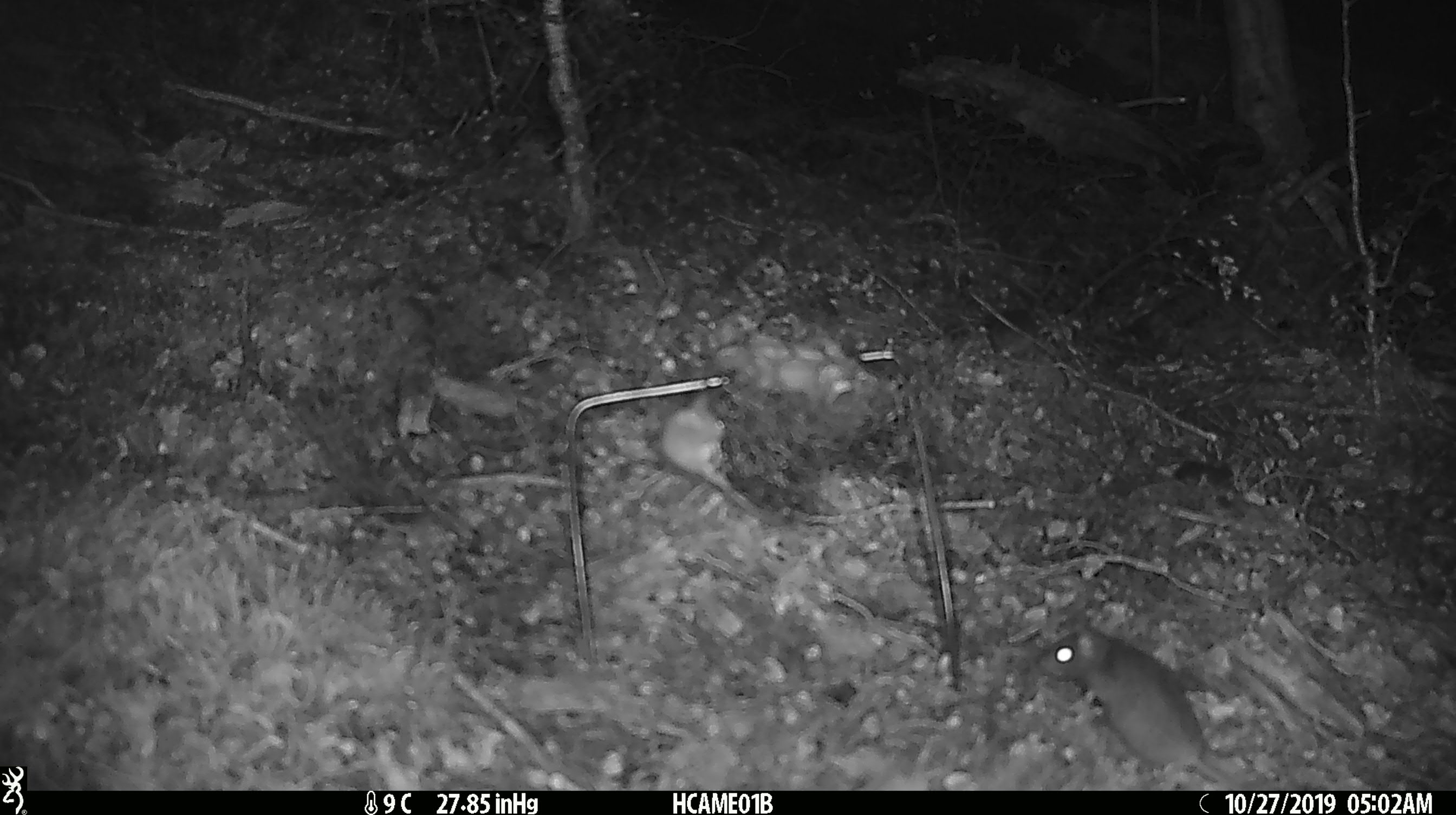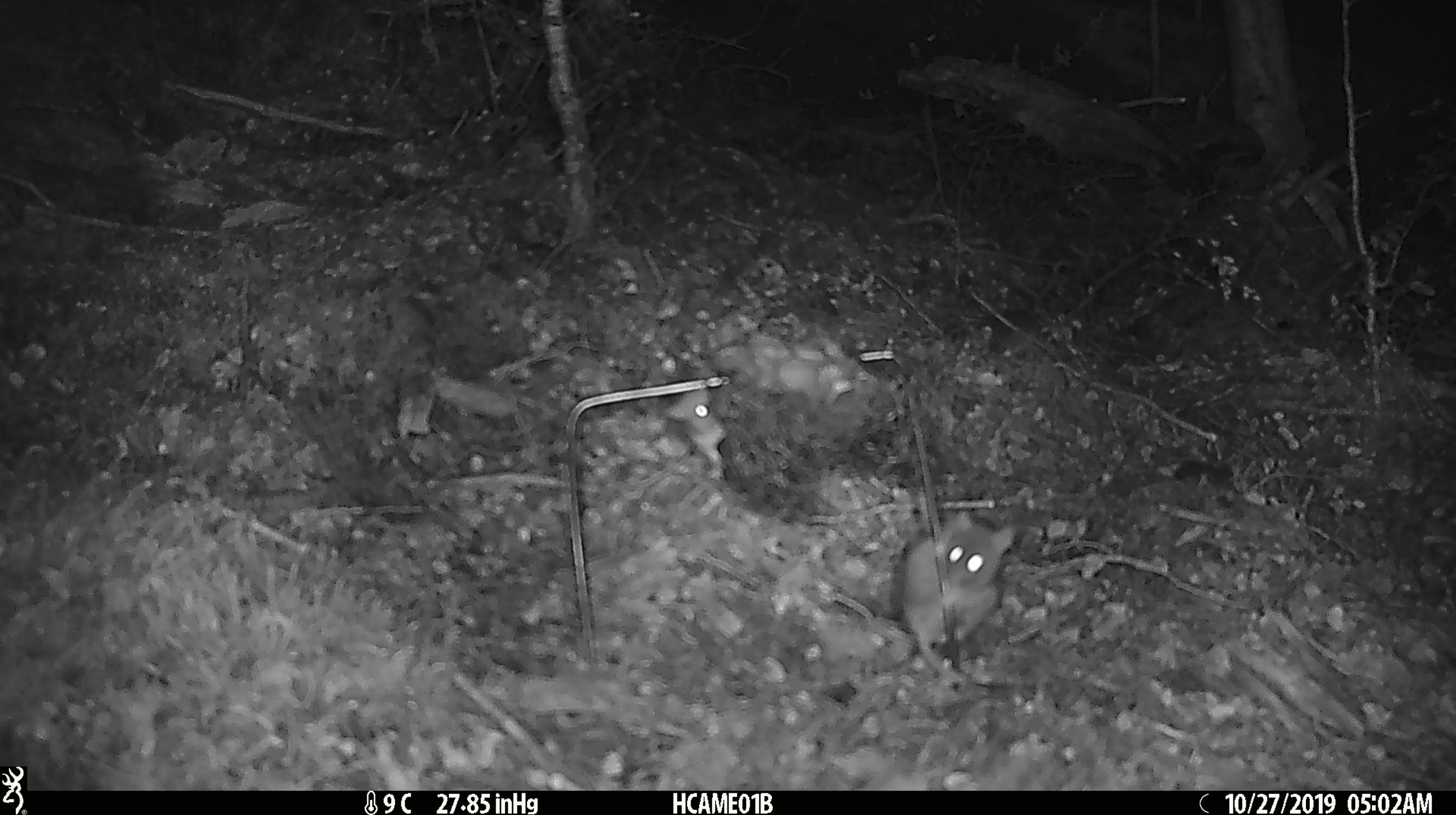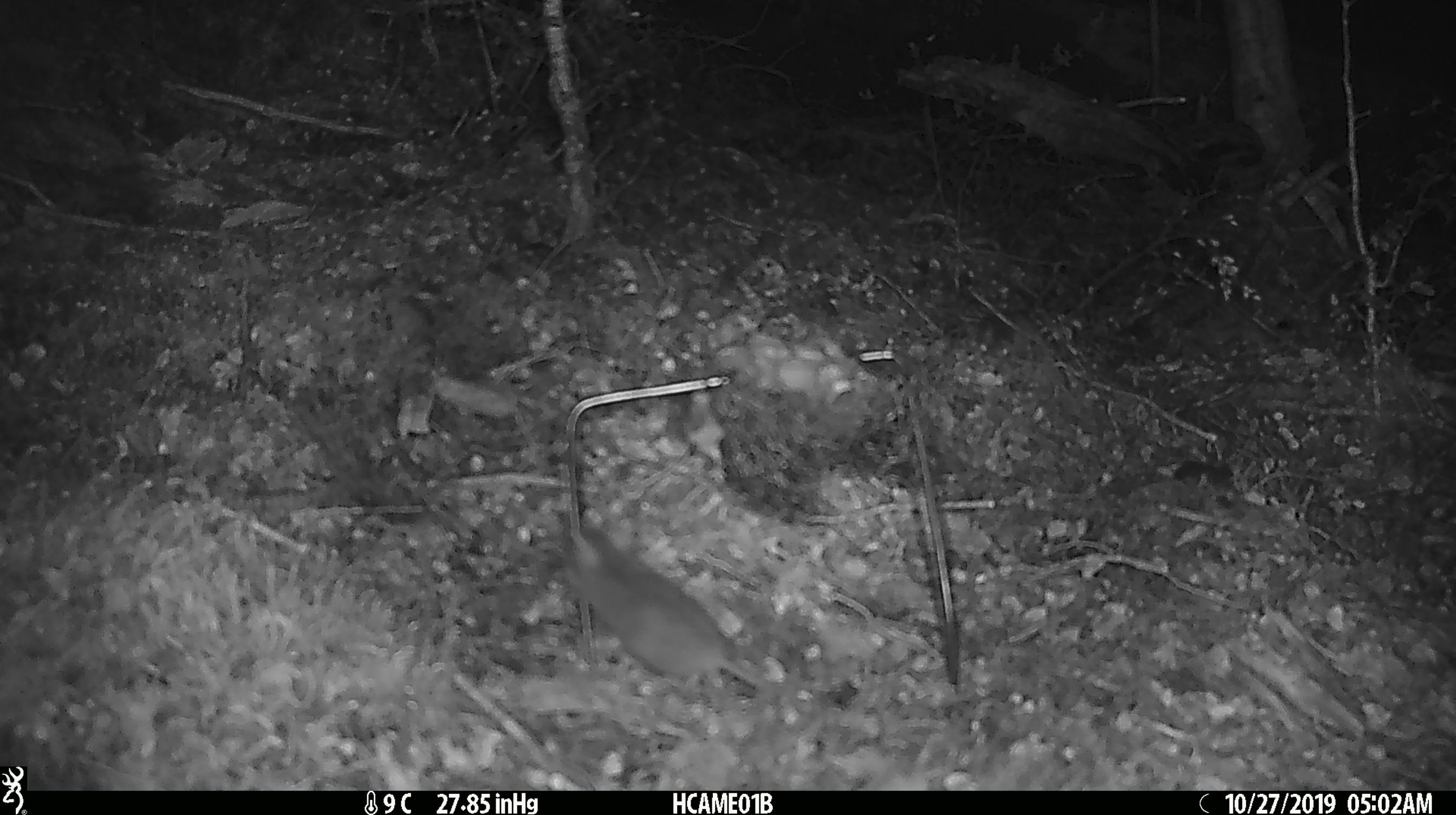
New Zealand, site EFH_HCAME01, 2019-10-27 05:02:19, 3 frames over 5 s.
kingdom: Animalia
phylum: Chordata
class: Mammalia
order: Rodentia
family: Muridae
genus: Mus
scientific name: Mus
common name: mouse